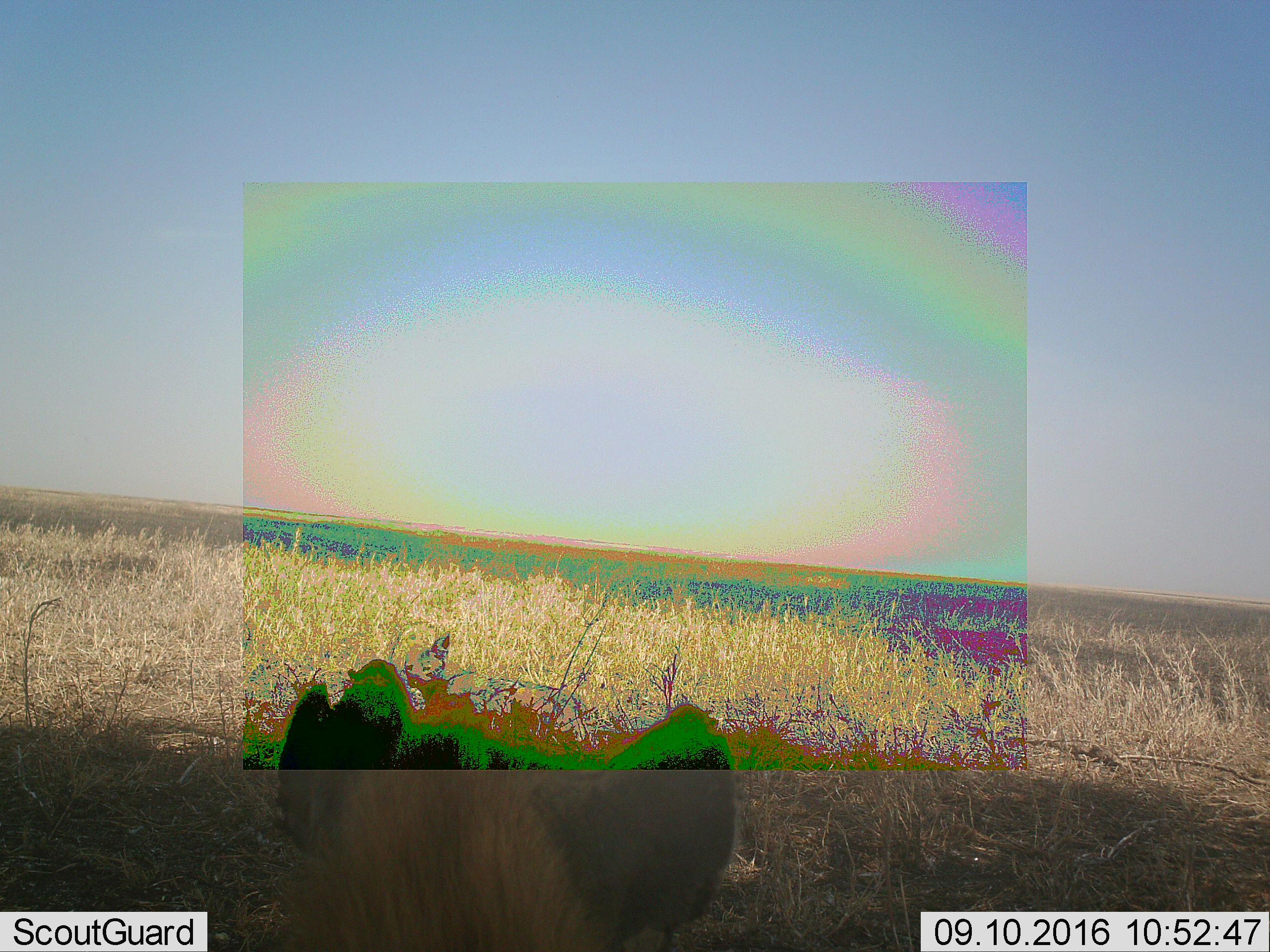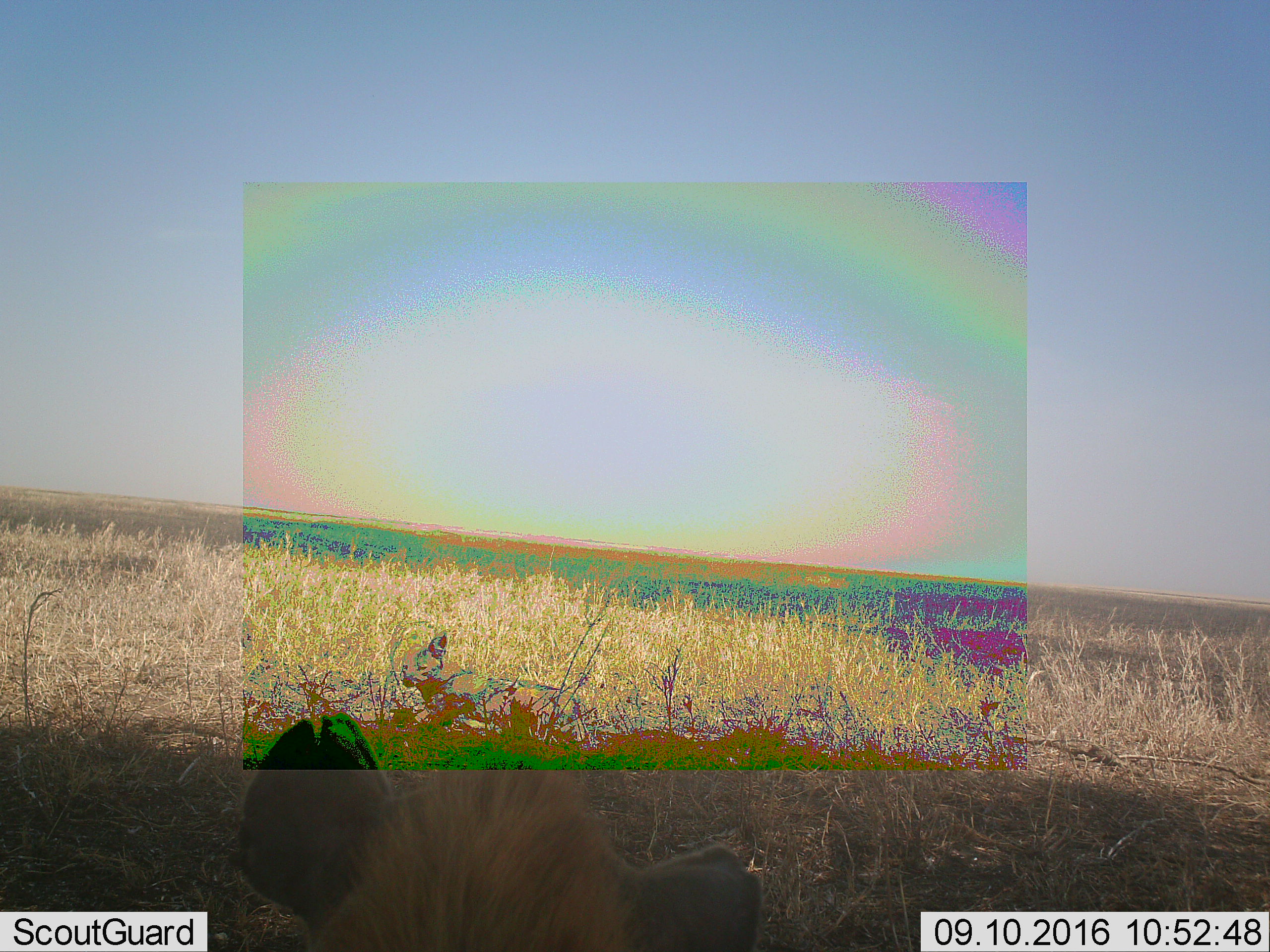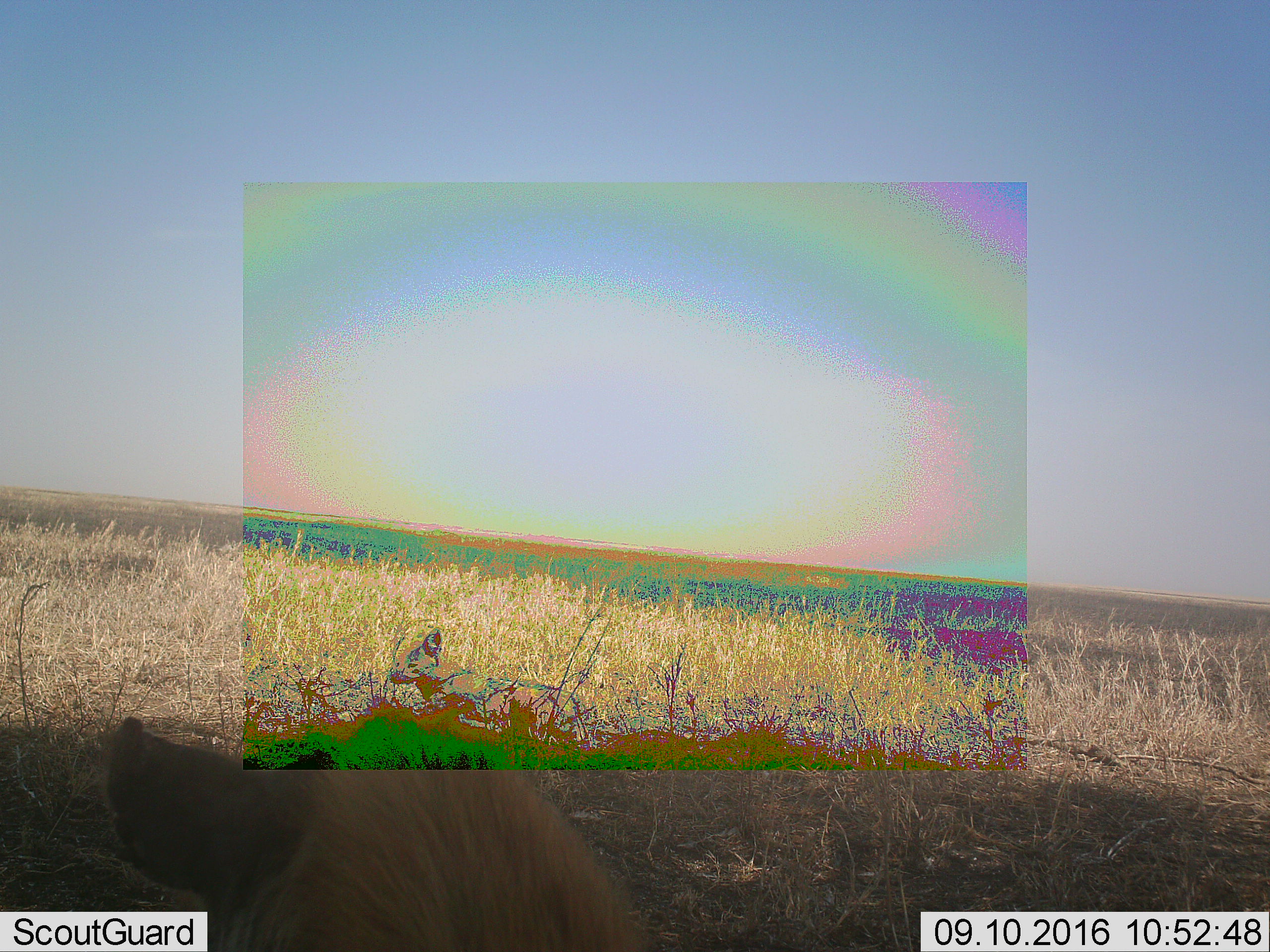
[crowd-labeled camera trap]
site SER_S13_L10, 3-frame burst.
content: unidentified animal